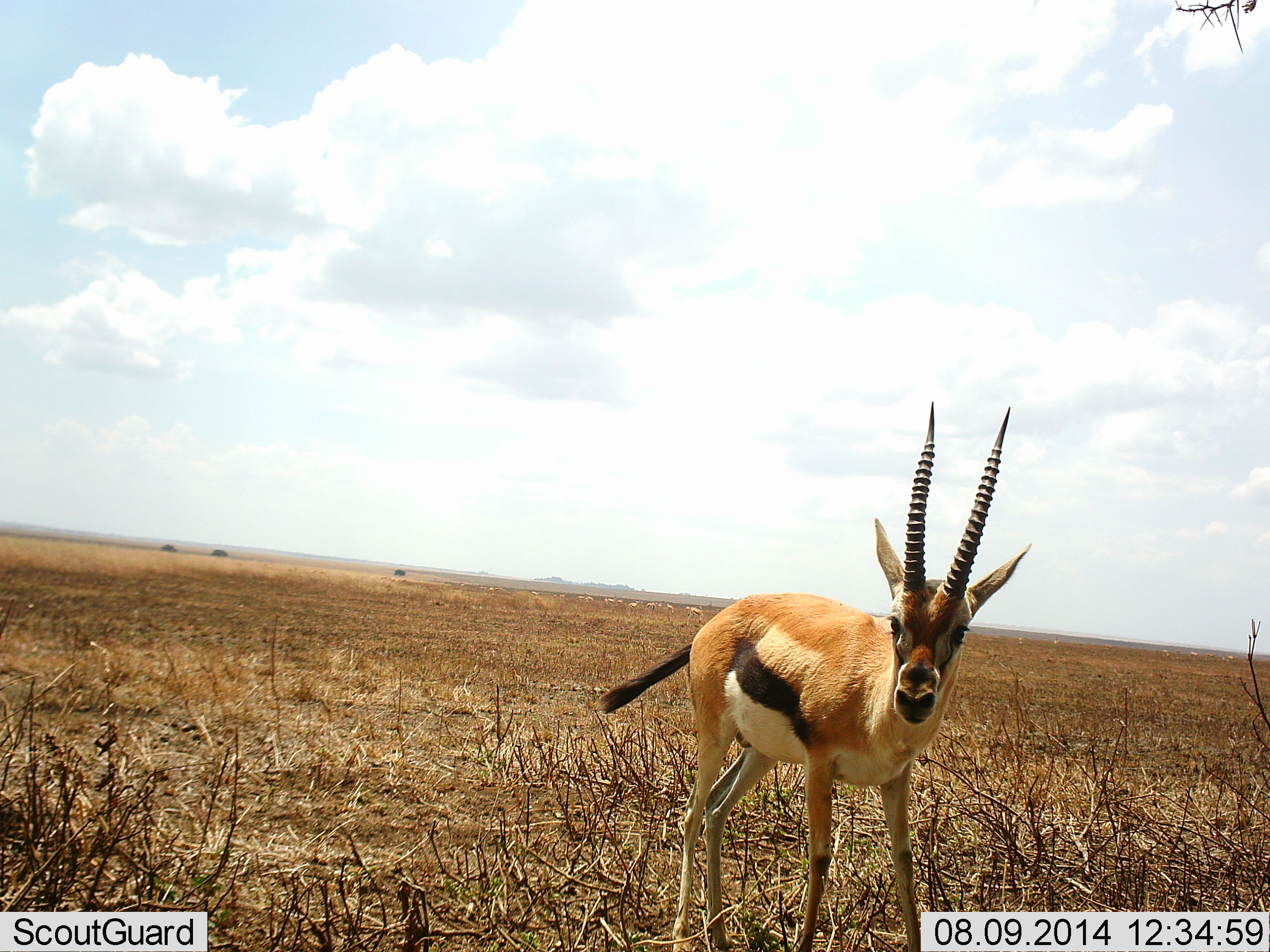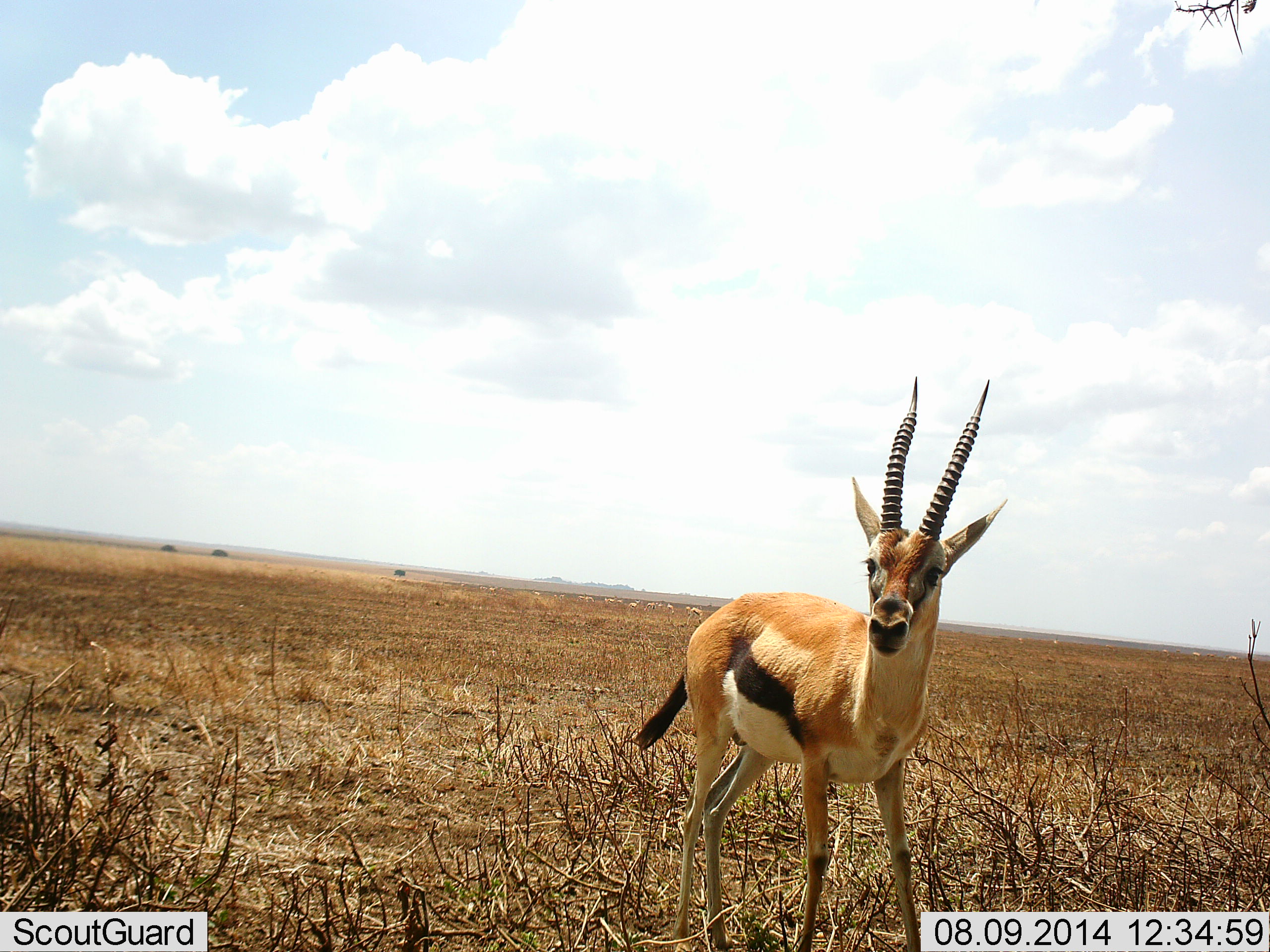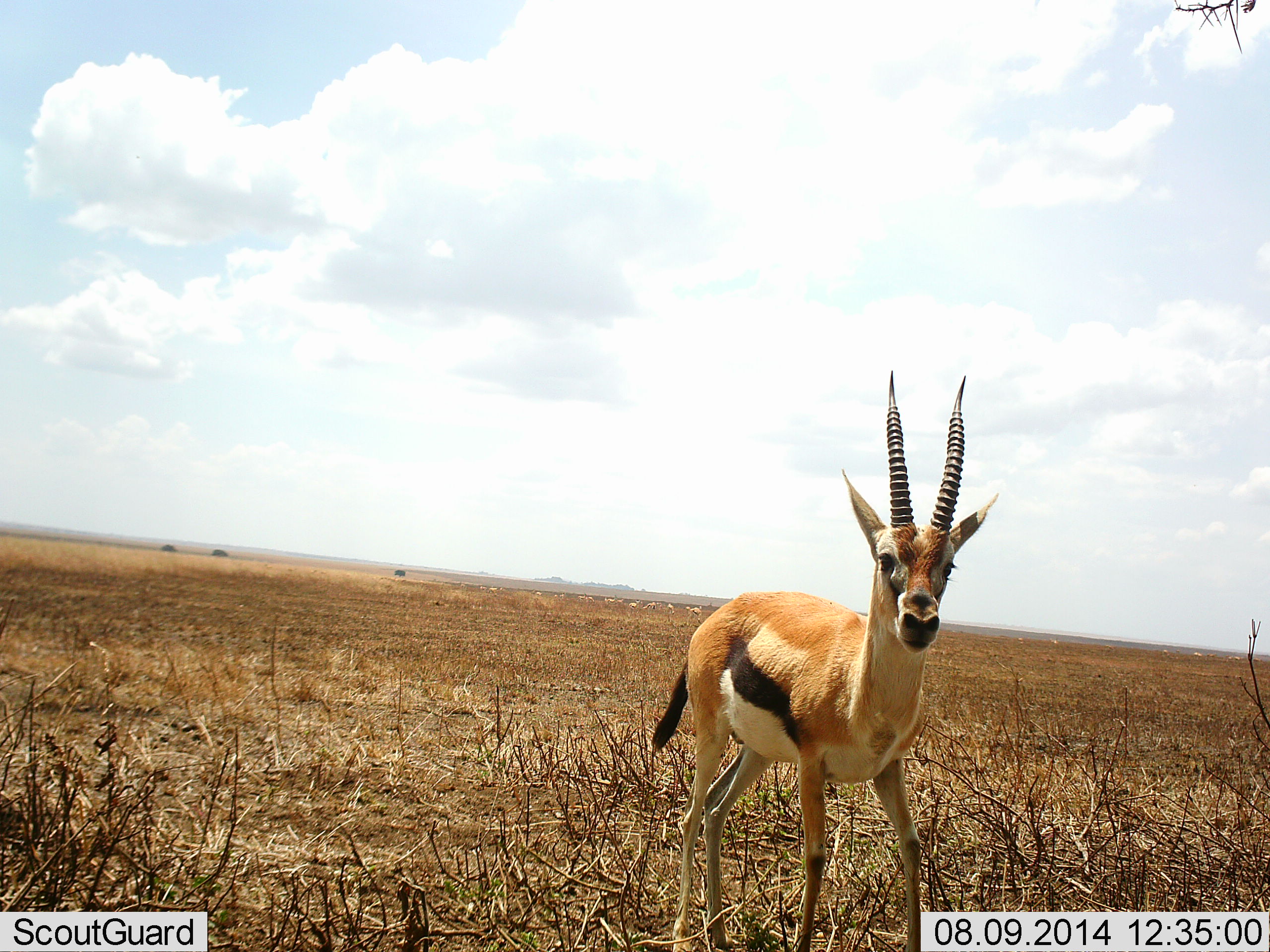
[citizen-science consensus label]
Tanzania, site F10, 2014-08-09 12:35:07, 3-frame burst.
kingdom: Animalia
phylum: Chordata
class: Mammalia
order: Artiodactyla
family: Bovidae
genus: Eudorcas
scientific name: Eudorcas thomsonii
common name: thomson's gazelle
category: gazellethomsons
Gazellethomsons (thomson's gazelle) (Eudorcas thomsonii), count 1. Behavior (volunteer vote fractions): standing 100%, resting 0%, moving 10%, interacting 0%. Young present (vote fraction): 0%. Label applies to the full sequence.